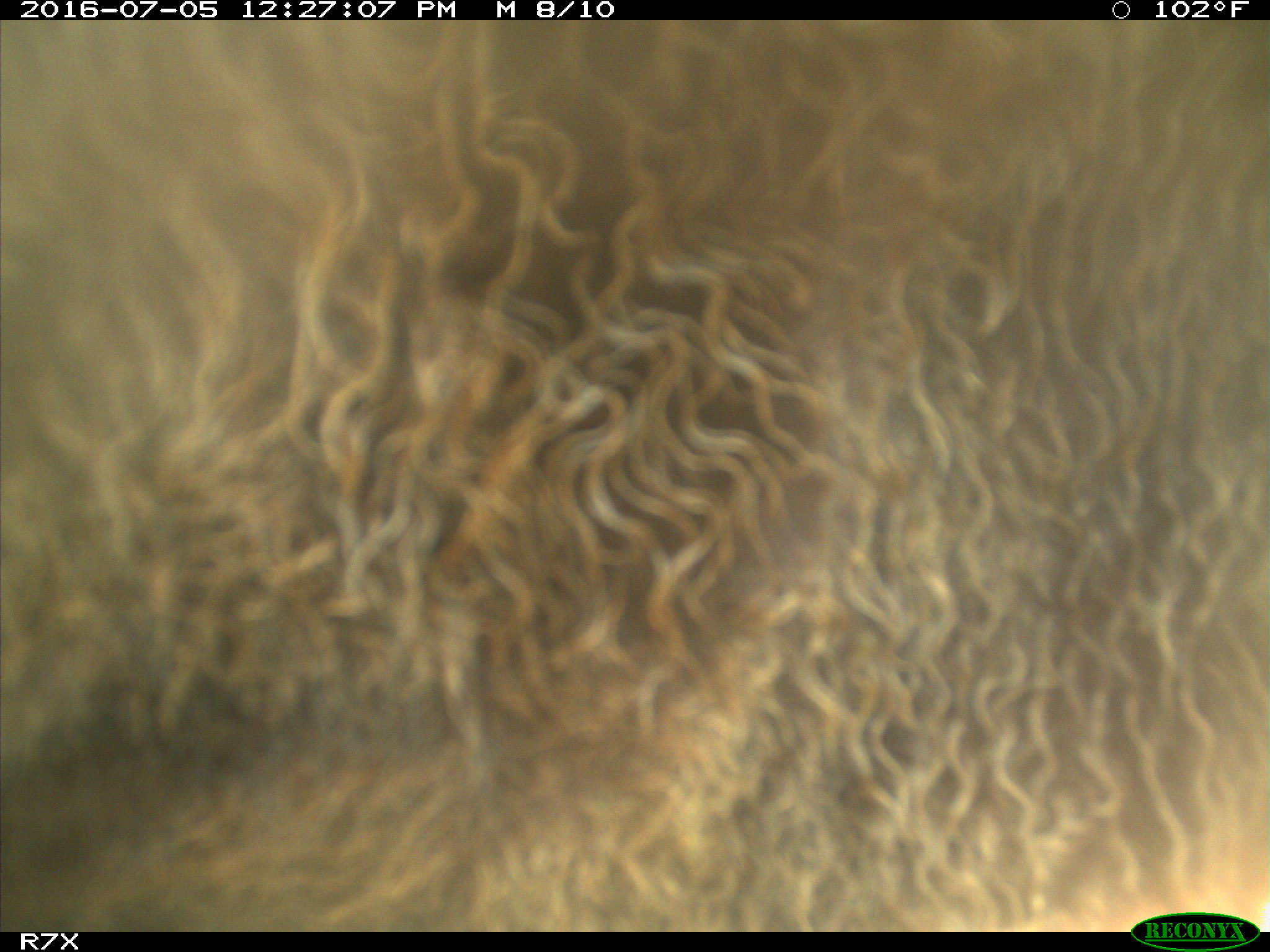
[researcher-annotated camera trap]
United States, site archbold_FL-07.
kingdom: Animalia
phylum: Chordata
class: Mammalia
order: Artiodactyla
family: Bovidae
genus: Bos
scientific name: Bos taurus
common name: domestic cow